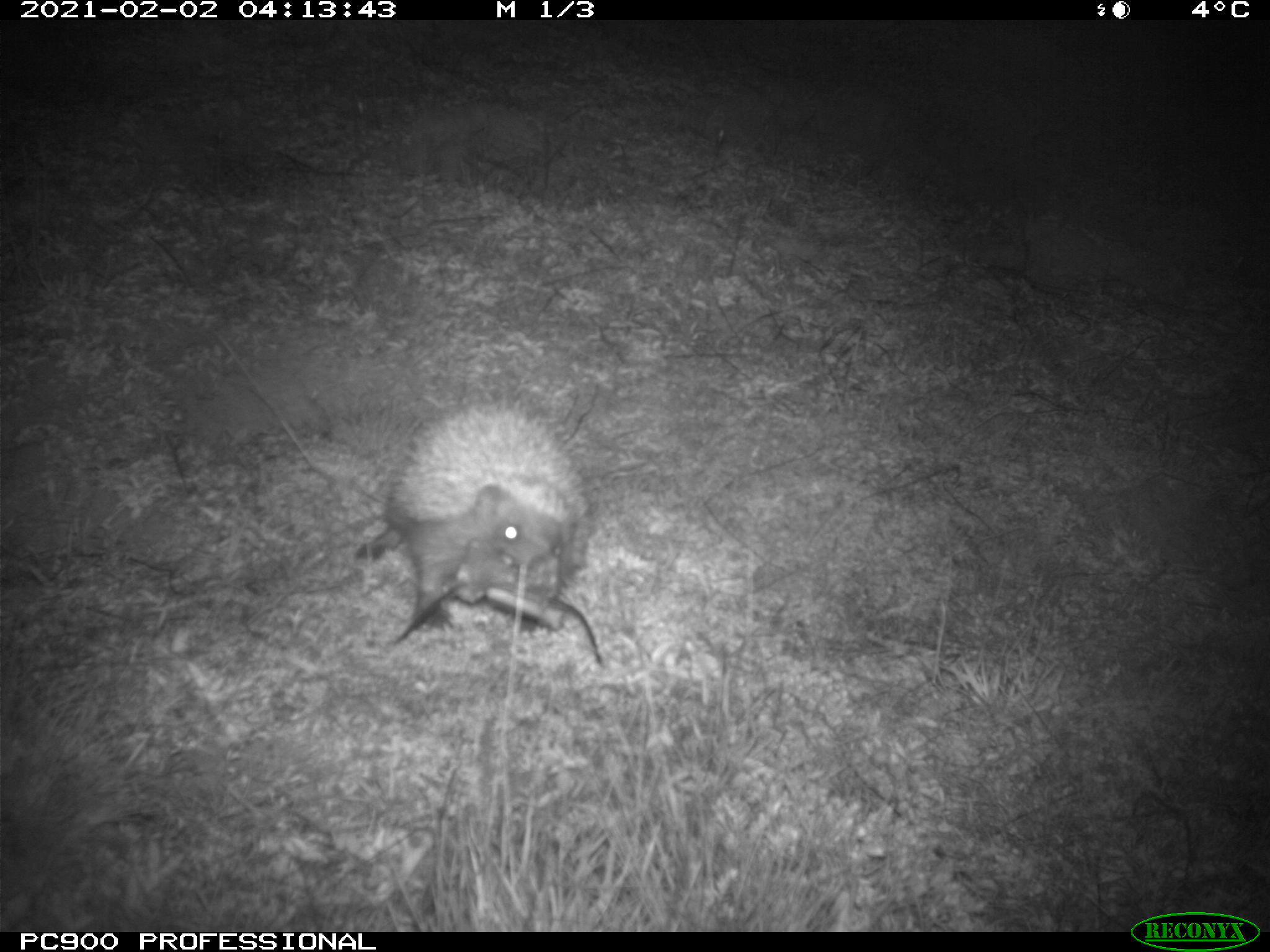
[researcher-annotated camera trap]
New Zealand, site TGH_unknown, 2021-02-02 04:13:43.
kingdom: Animalia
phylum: Chordata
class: Mammalia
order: Eulipotyphla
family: Erinaceidae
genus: Erinaceus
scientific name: Erinaceus europaeus europaeus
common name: european hedgehog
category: hedgehog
Hedgehog (european hedgehog) (Erinaceus europaeus europaeus).